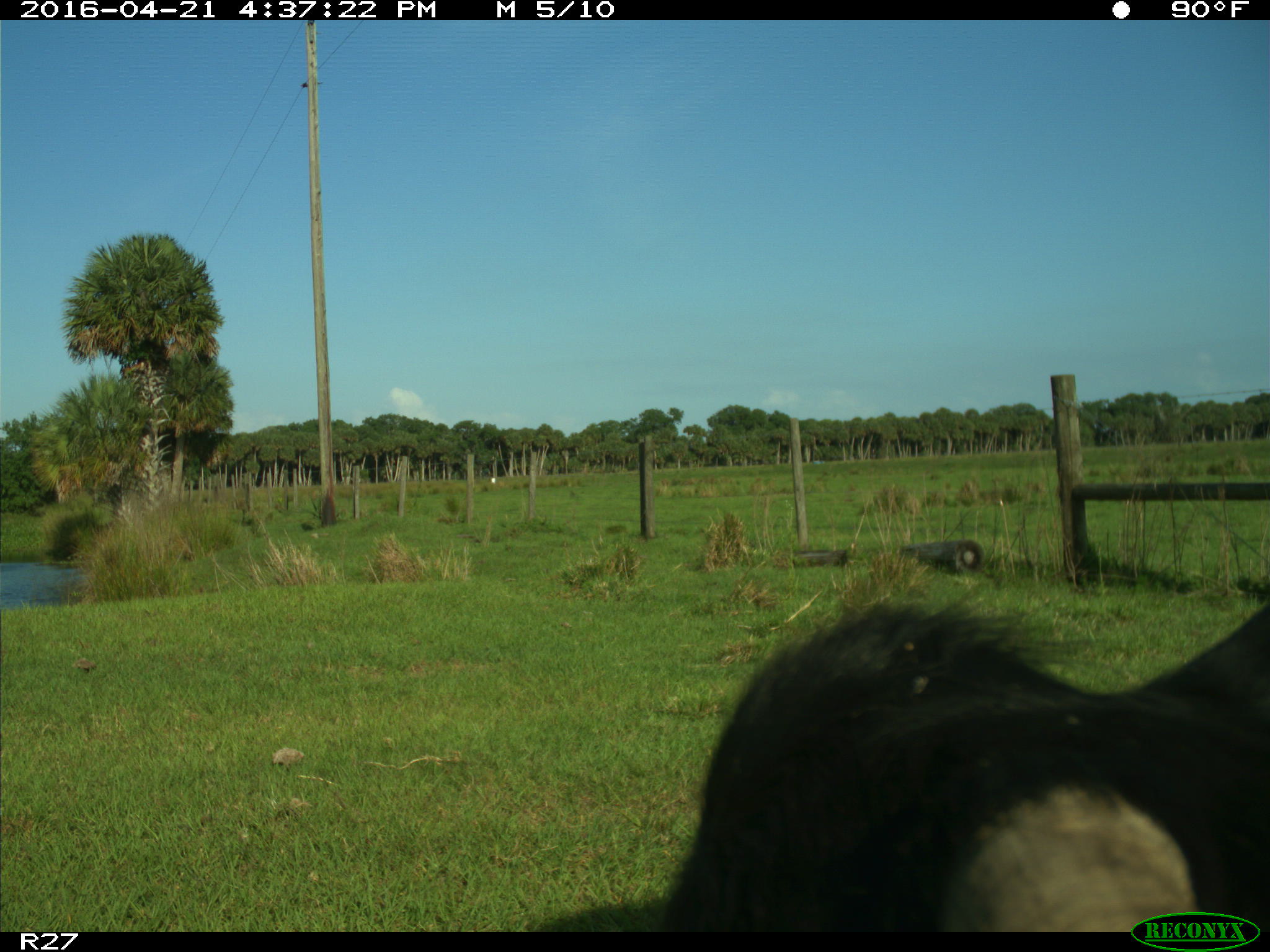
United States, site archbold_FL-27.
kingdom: Animalia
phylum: Chordata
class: Mammalia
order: Artiodactyla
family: Bovidae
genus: Bos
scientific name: Bos taurus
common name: domestic cow